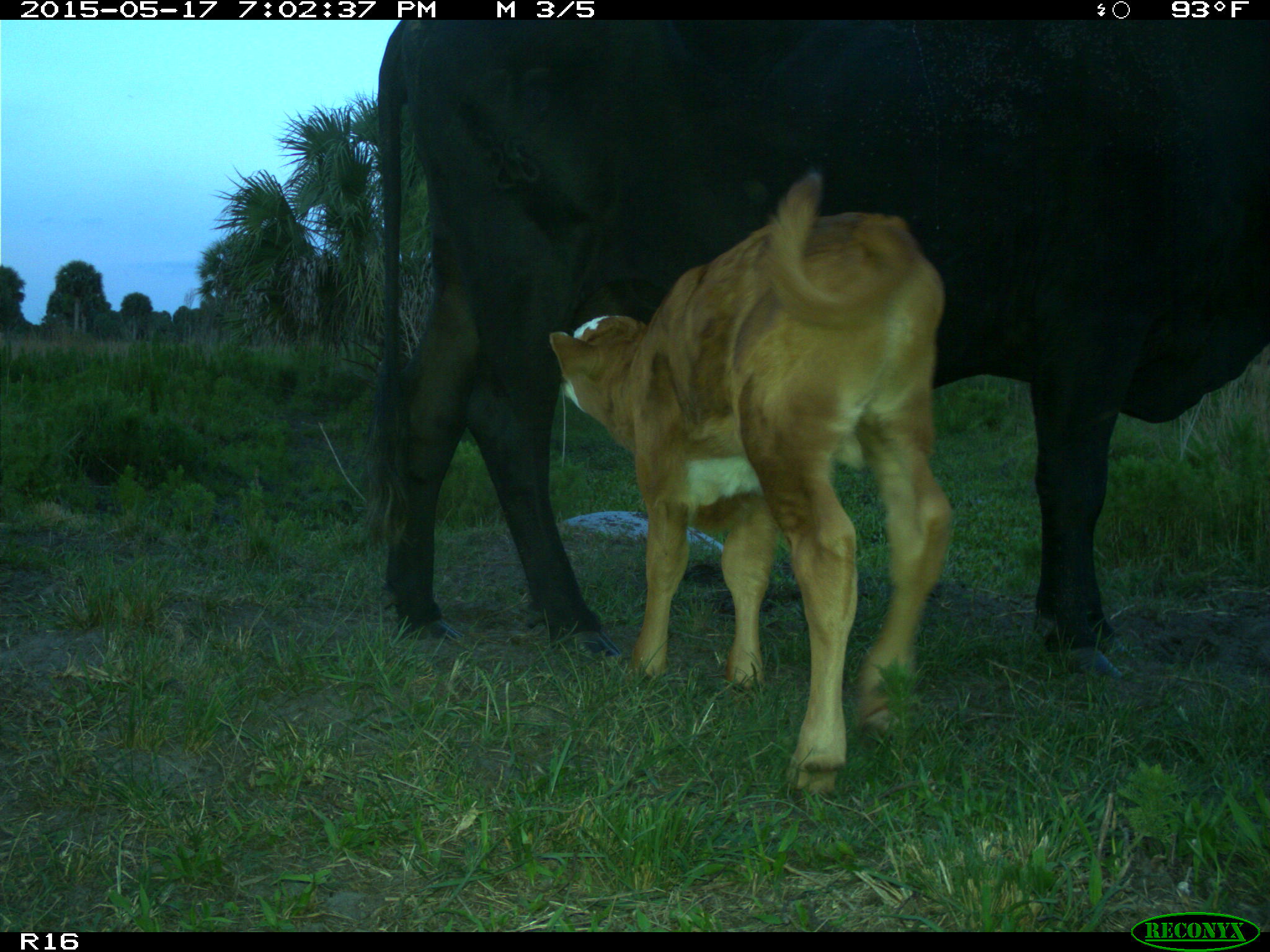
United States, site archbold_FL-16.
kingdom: Animalia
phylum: Chordata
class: Mammalia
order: Artiodactyla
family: Bovidae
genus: Bos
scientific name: Bos taurus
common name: domestic cow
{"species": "Bos taurus (domestic cow)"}